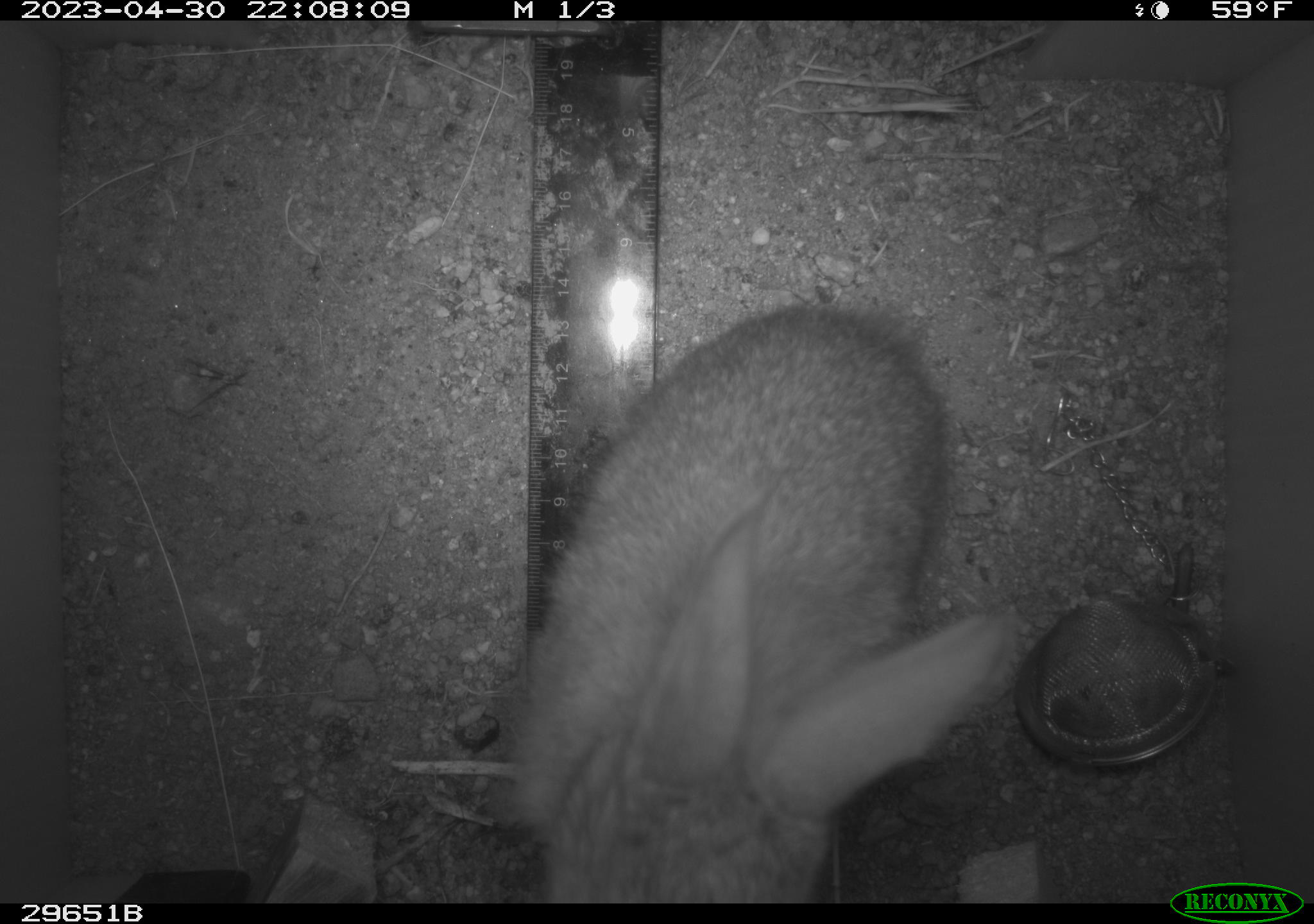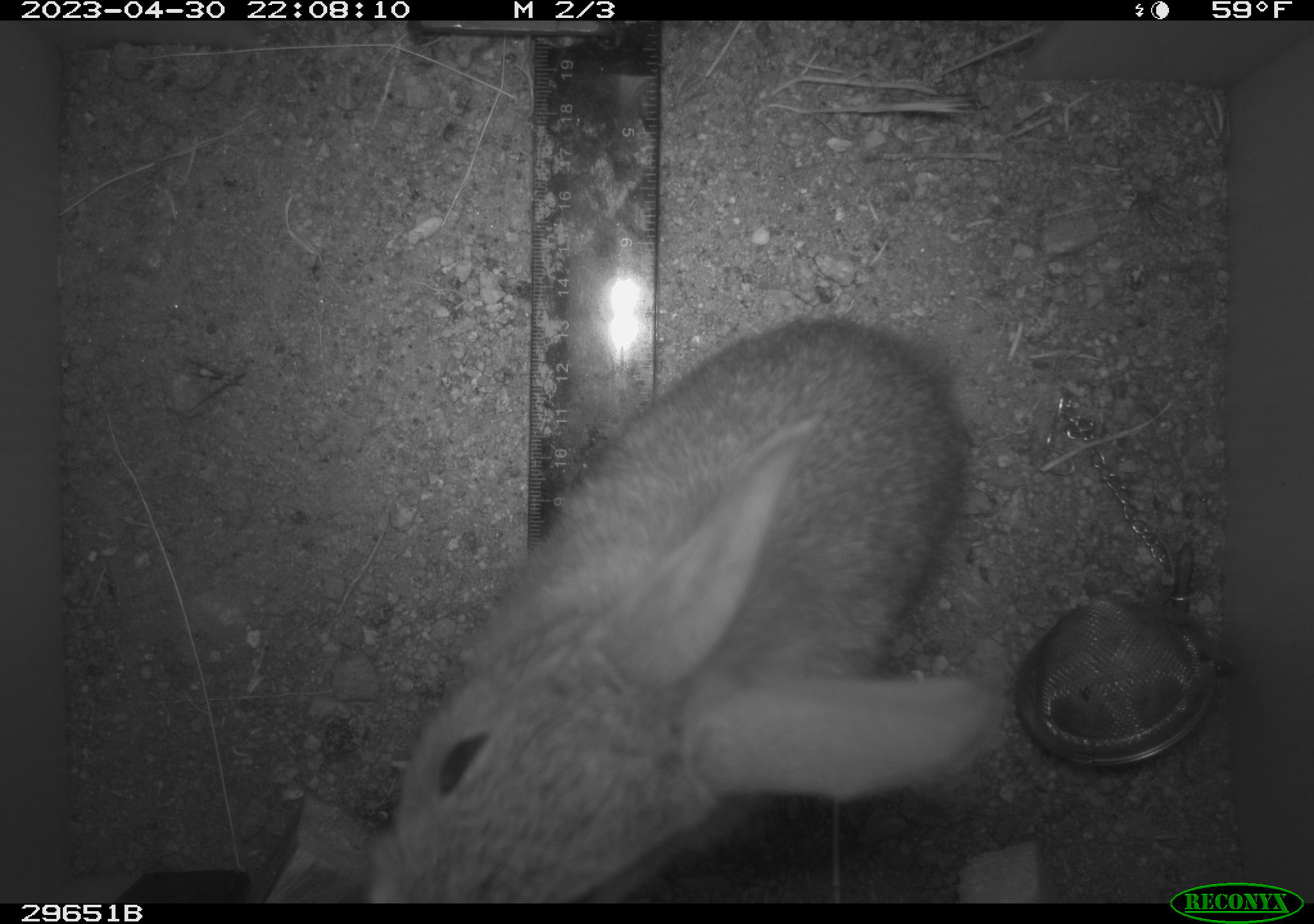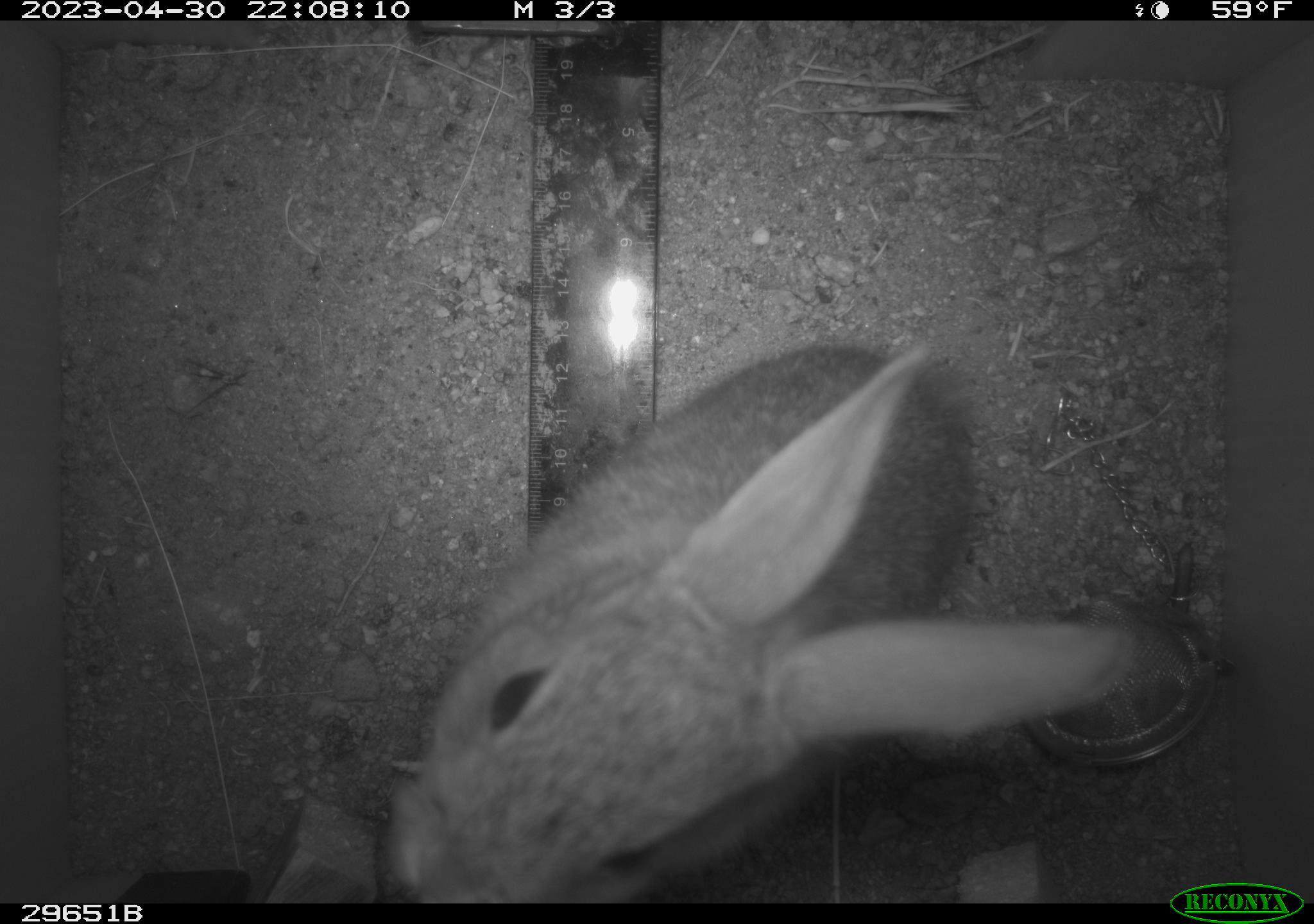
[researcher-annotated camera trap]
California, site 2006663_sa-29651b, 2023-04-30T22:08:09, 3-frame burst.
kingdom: Animalia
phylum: Chordata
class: Mammalia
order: Lagomorpha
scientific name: Lagomorpha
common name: hares, rabbits, and pikas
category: lagomorpha order